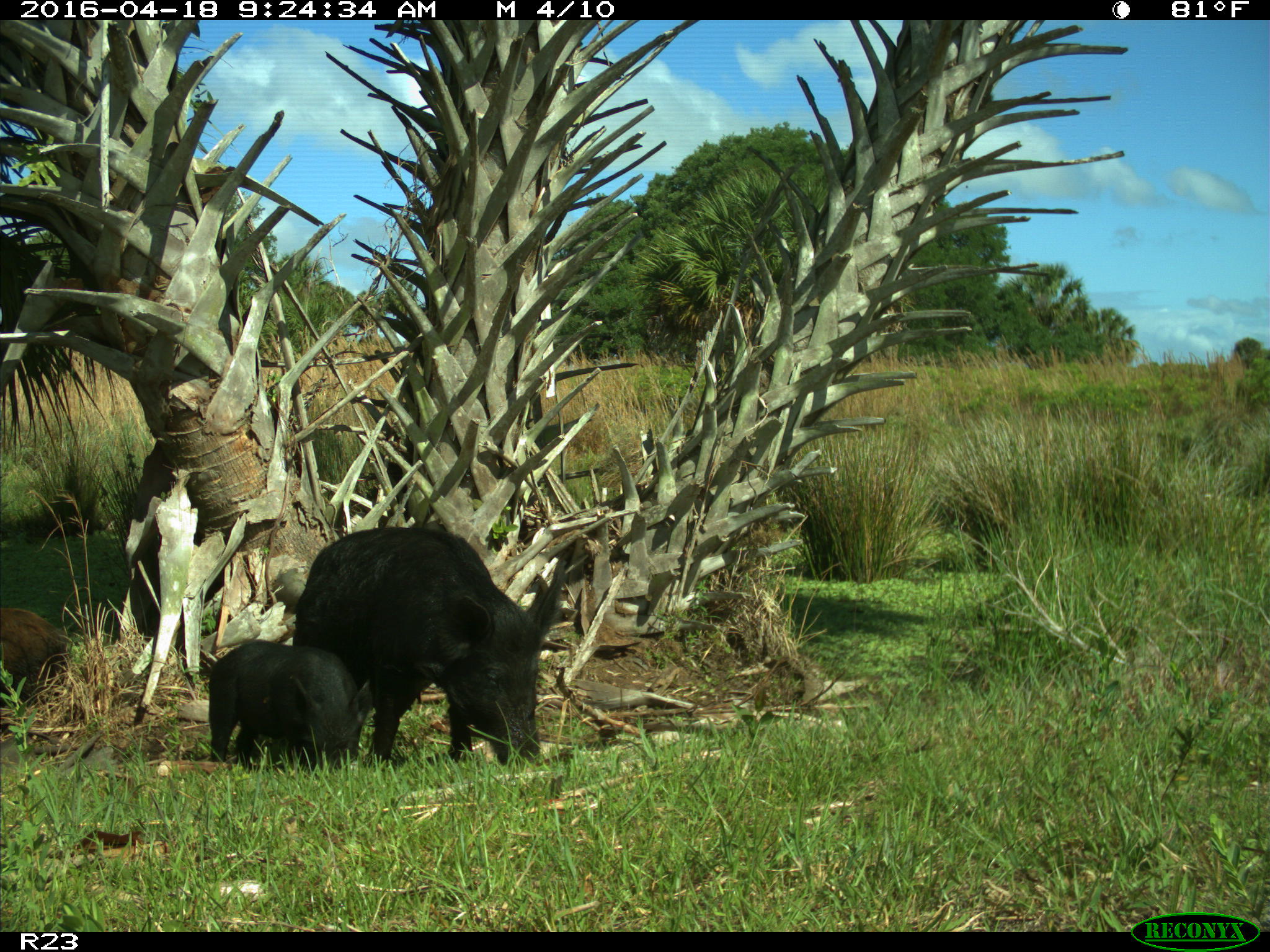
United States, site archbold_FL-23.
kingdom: Animalia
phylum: Chordata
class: Mammalia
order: Artiodactyla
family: Suidae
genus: Sus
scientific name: Sus scrofa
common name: wild boar